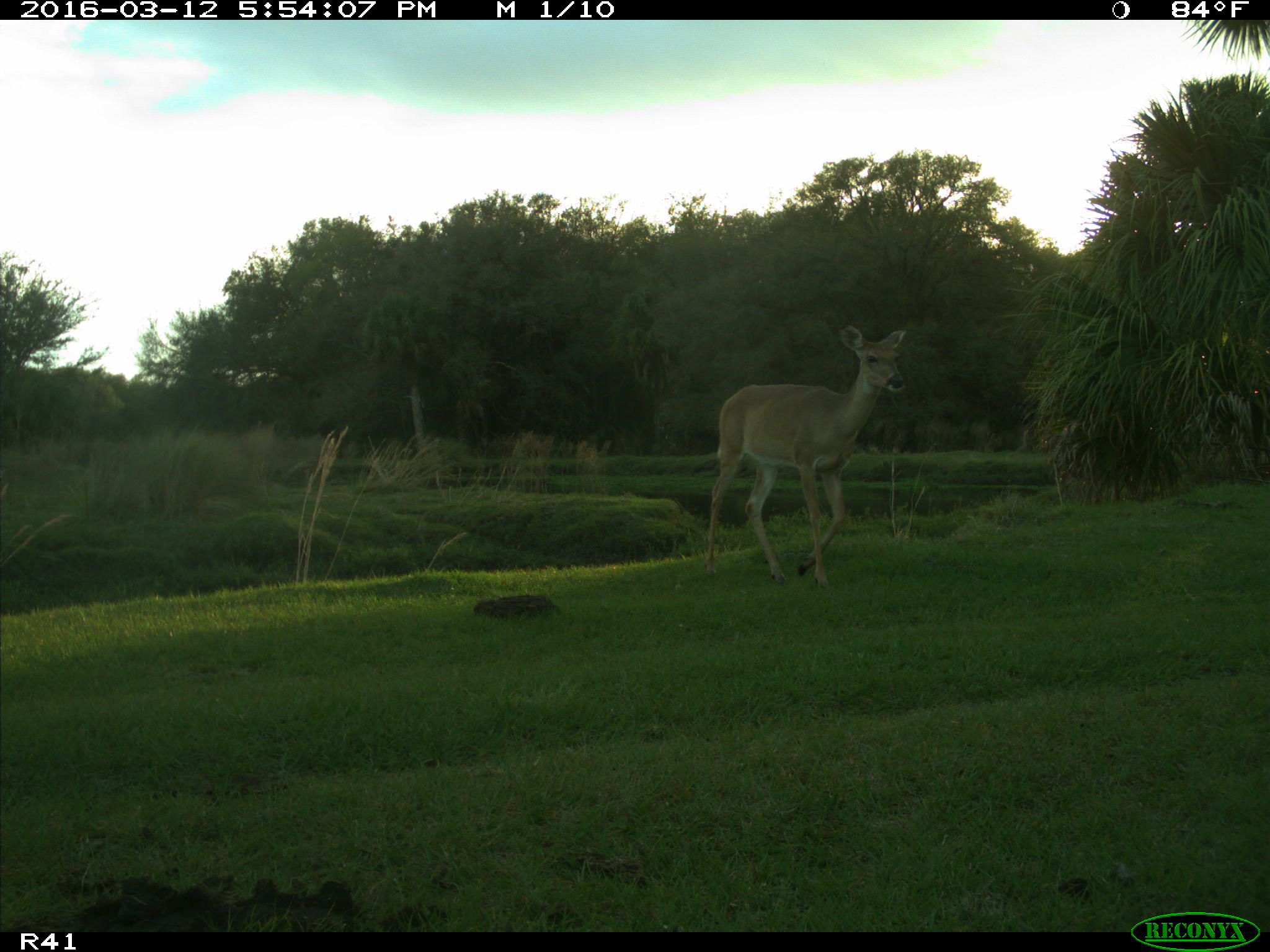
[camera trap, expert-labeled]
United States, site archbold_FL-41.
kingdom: Animalia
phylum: Chordata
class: Mammalia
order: Artiodactyla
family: Cervidae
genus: Odocoileus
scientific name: Odocoileus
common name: deer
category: unidentified deer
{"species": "unidentified deer (deer) (Odocoileus)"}